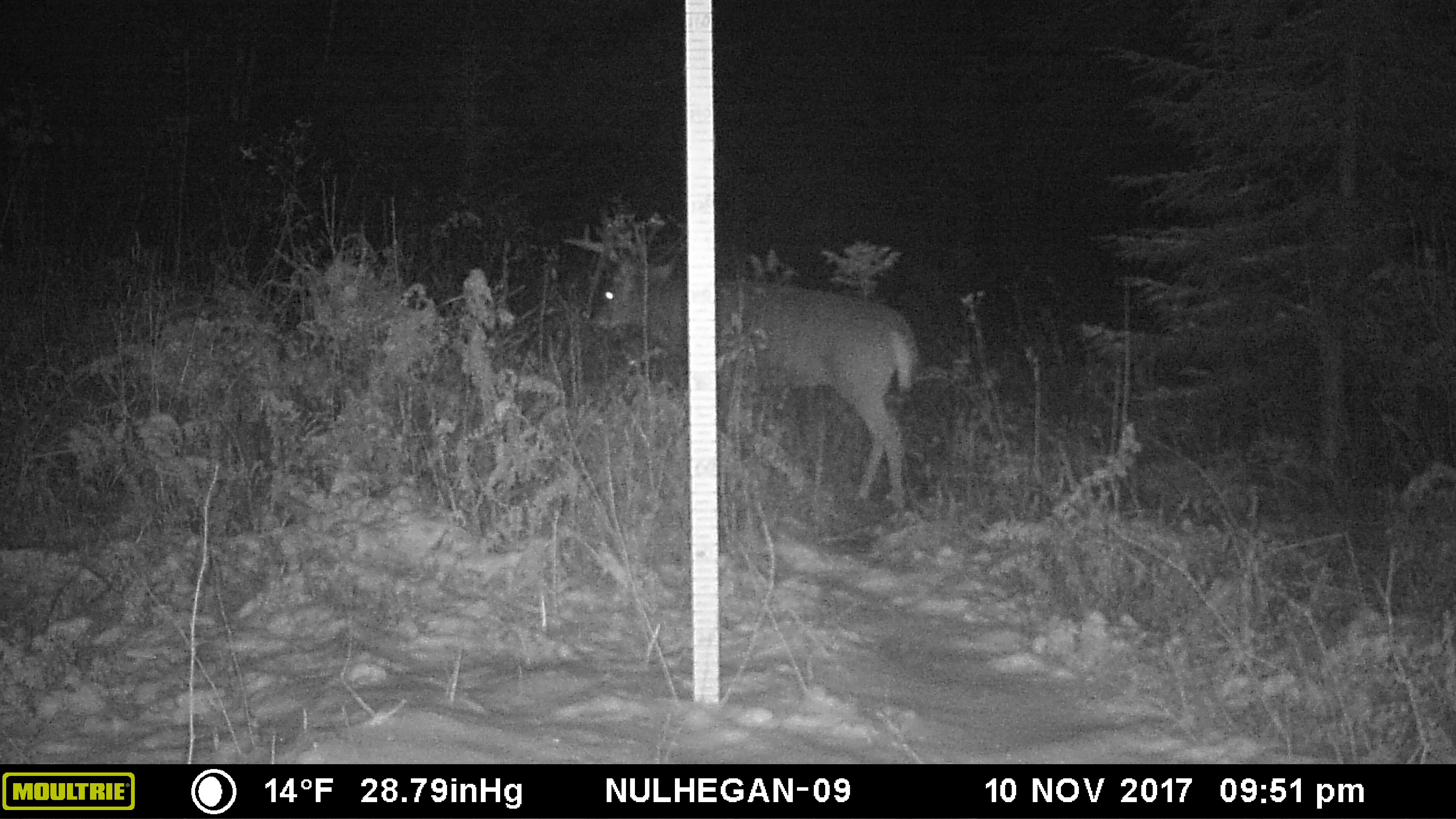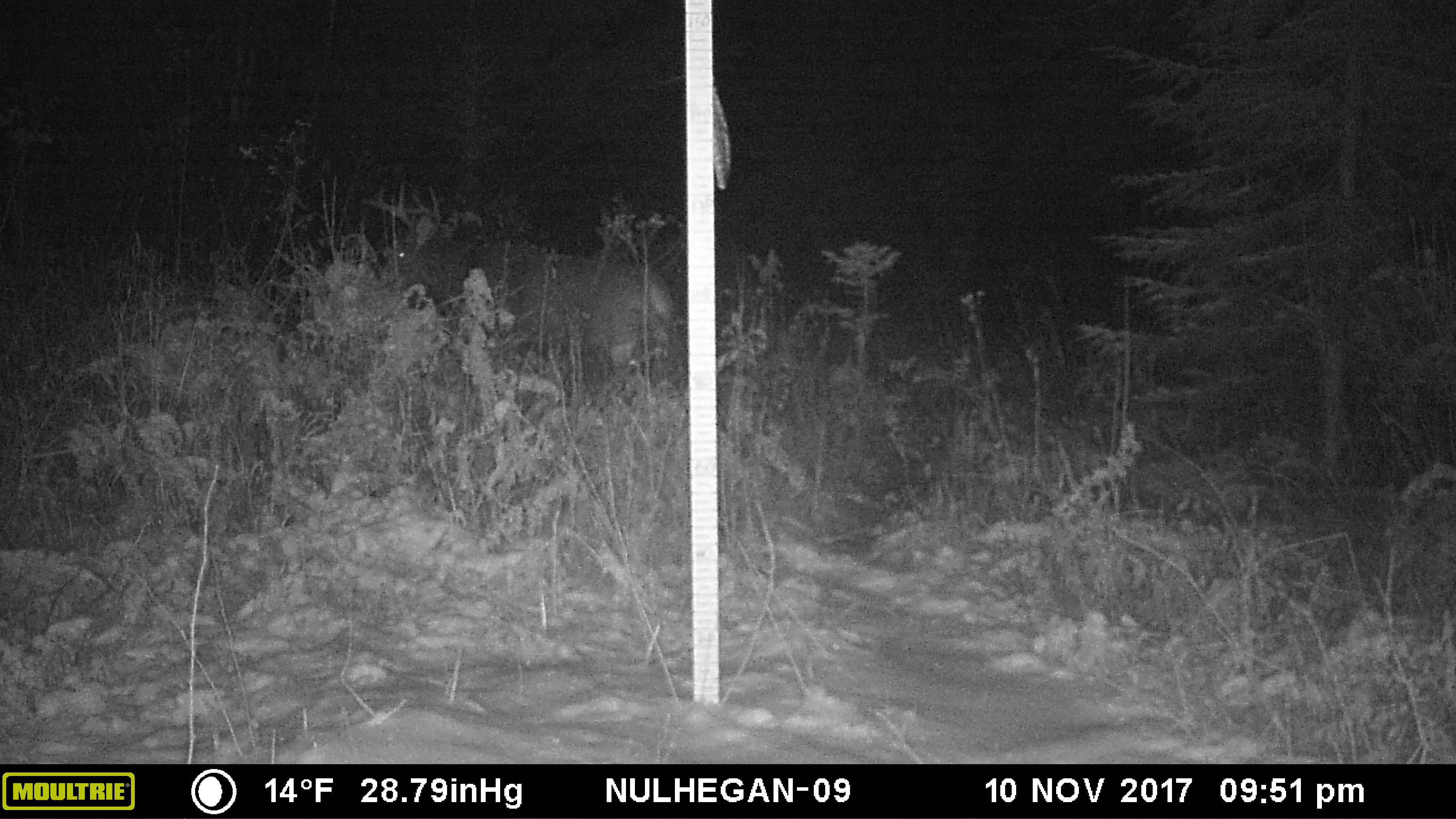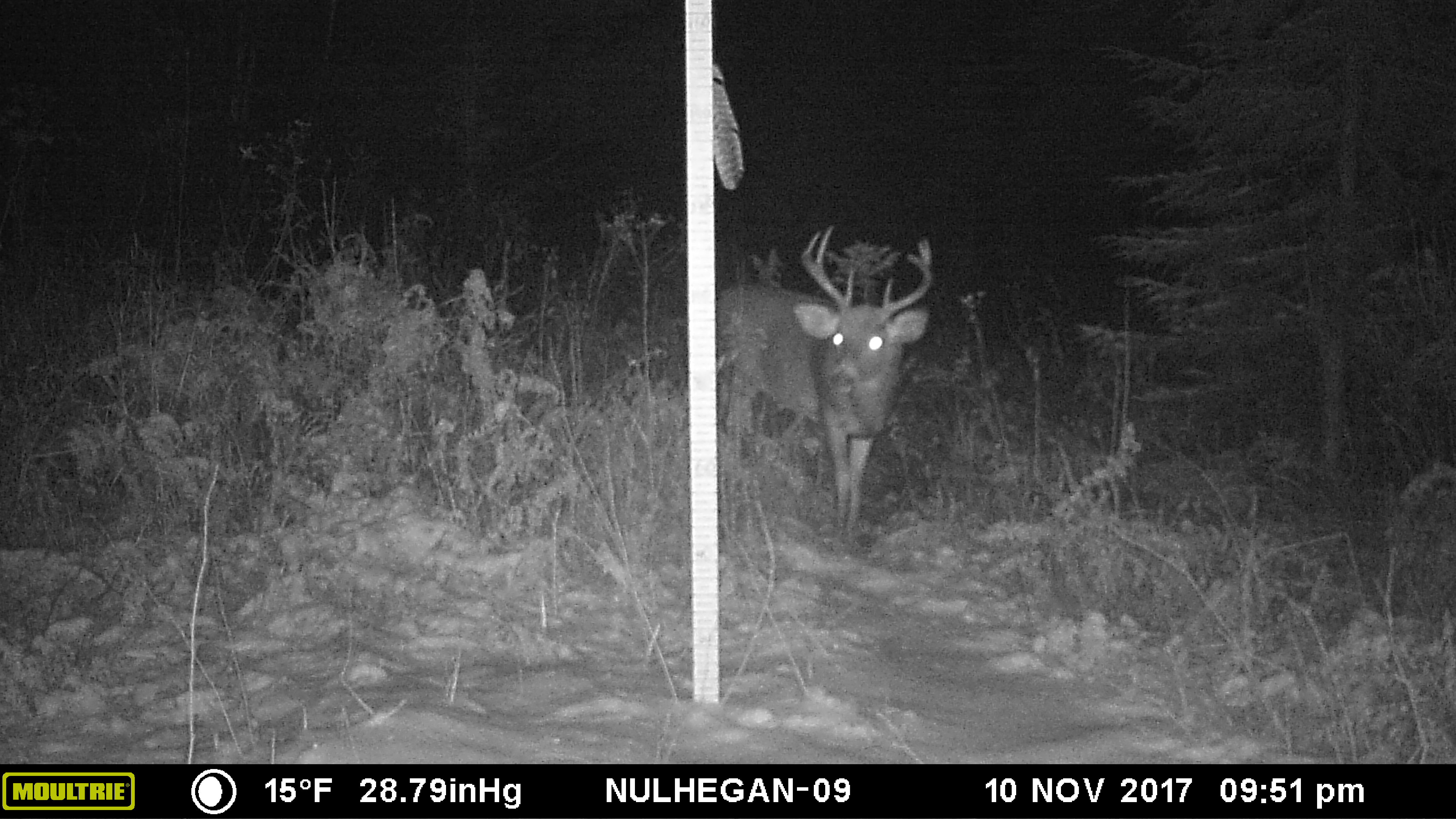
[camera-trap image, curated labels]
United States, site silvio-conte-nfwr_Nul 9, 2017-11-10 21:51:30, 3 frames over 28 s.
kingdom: Animalia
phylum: Chordata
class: Mammalia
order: Artiodactyla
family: Cervidae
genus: Odocoileus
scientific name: Odocoileus virginianus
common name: white-tailed deer